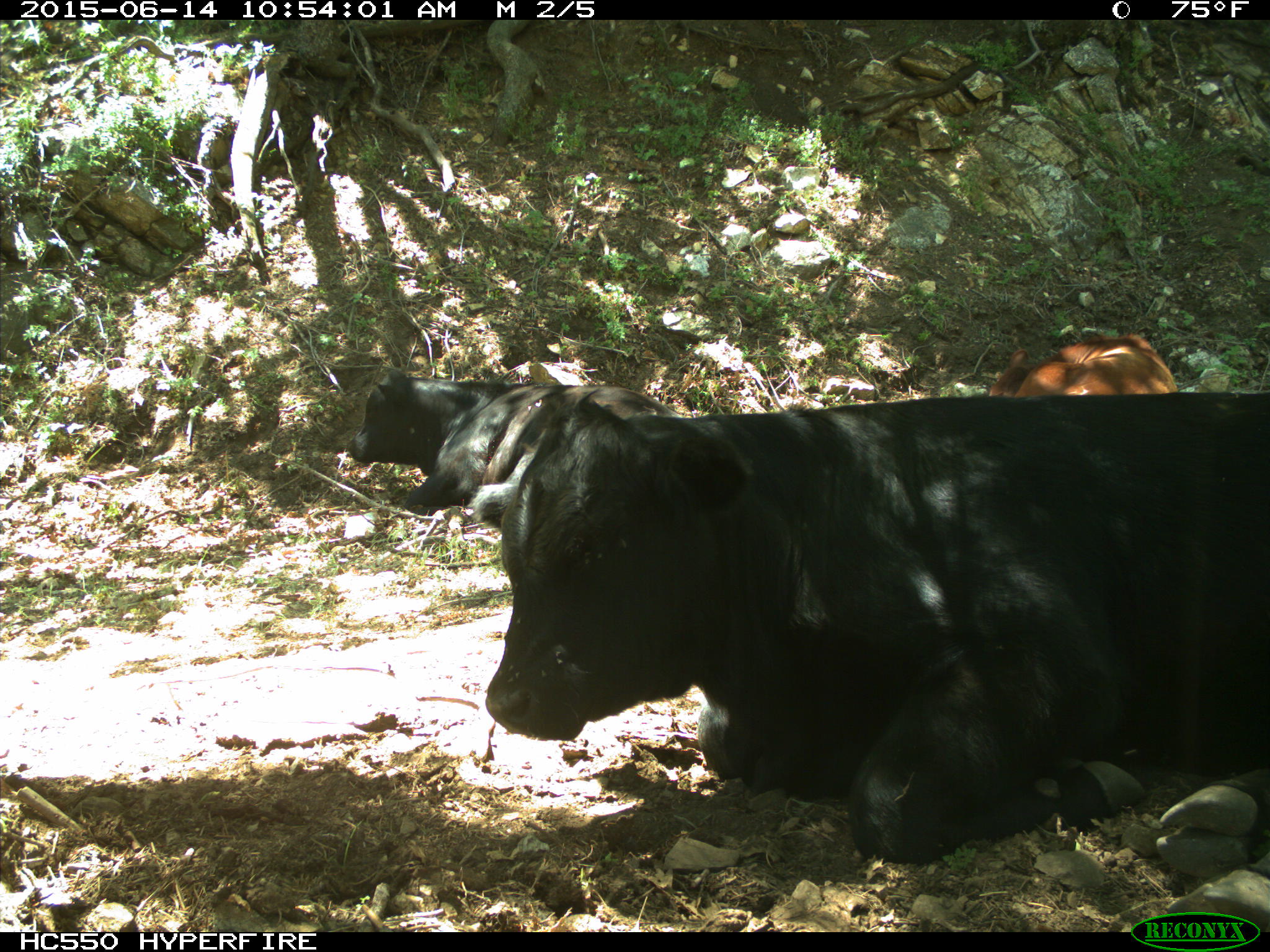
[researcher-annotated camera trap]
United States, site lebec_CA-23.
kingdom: Animalia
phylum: Chordata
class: Mammalia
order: Artiodactyla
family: Bovidae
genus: Bos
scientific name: Bos taurus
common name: domestic cow